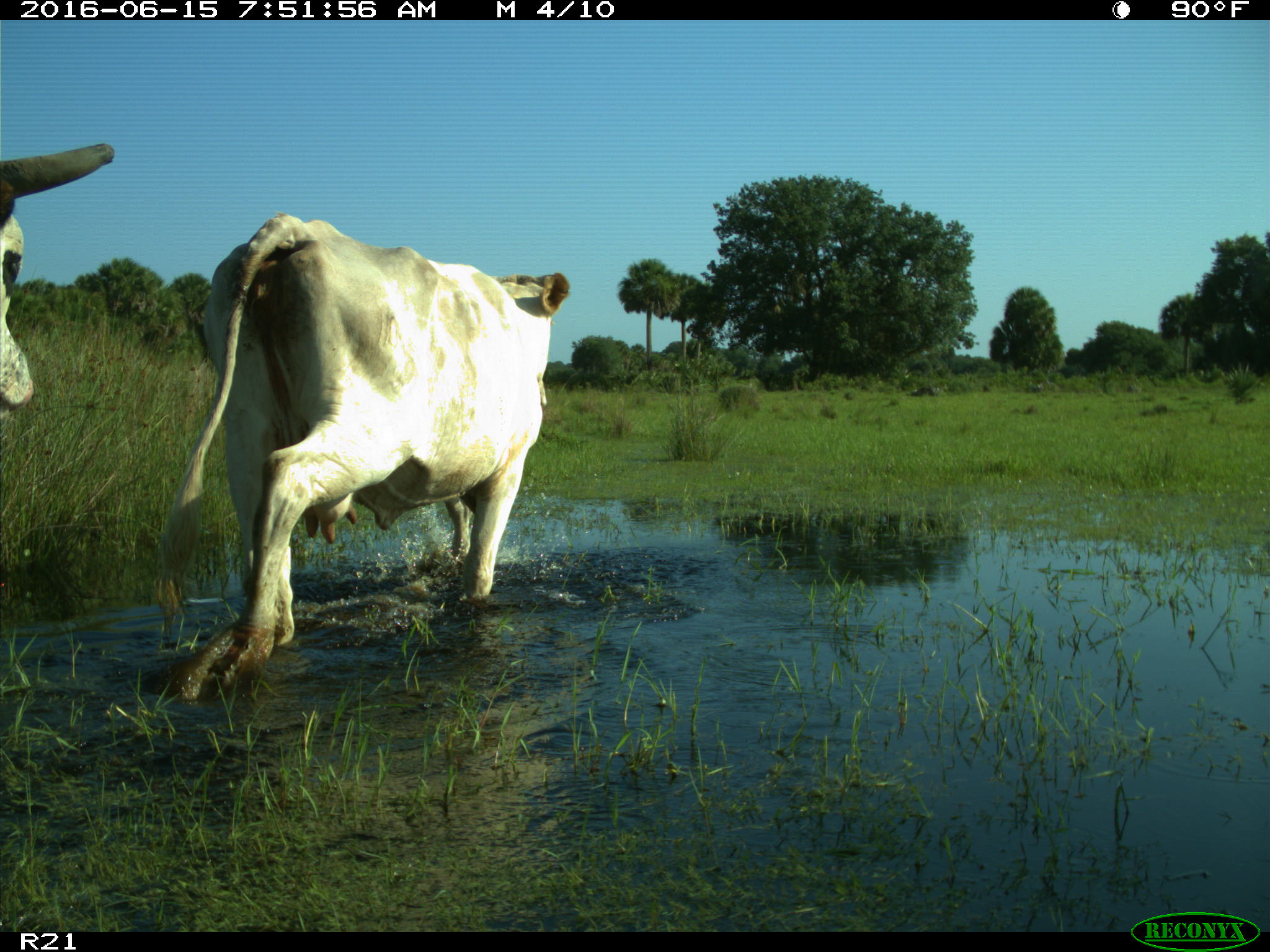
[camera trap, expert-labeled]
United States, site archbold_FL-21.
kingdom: Animalia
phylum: Chordata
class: Mammalia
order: Artiodactyla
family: Bovidae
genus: Bos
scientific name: Bos taurus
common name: domestic cow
Bos taurus (domestic cow).